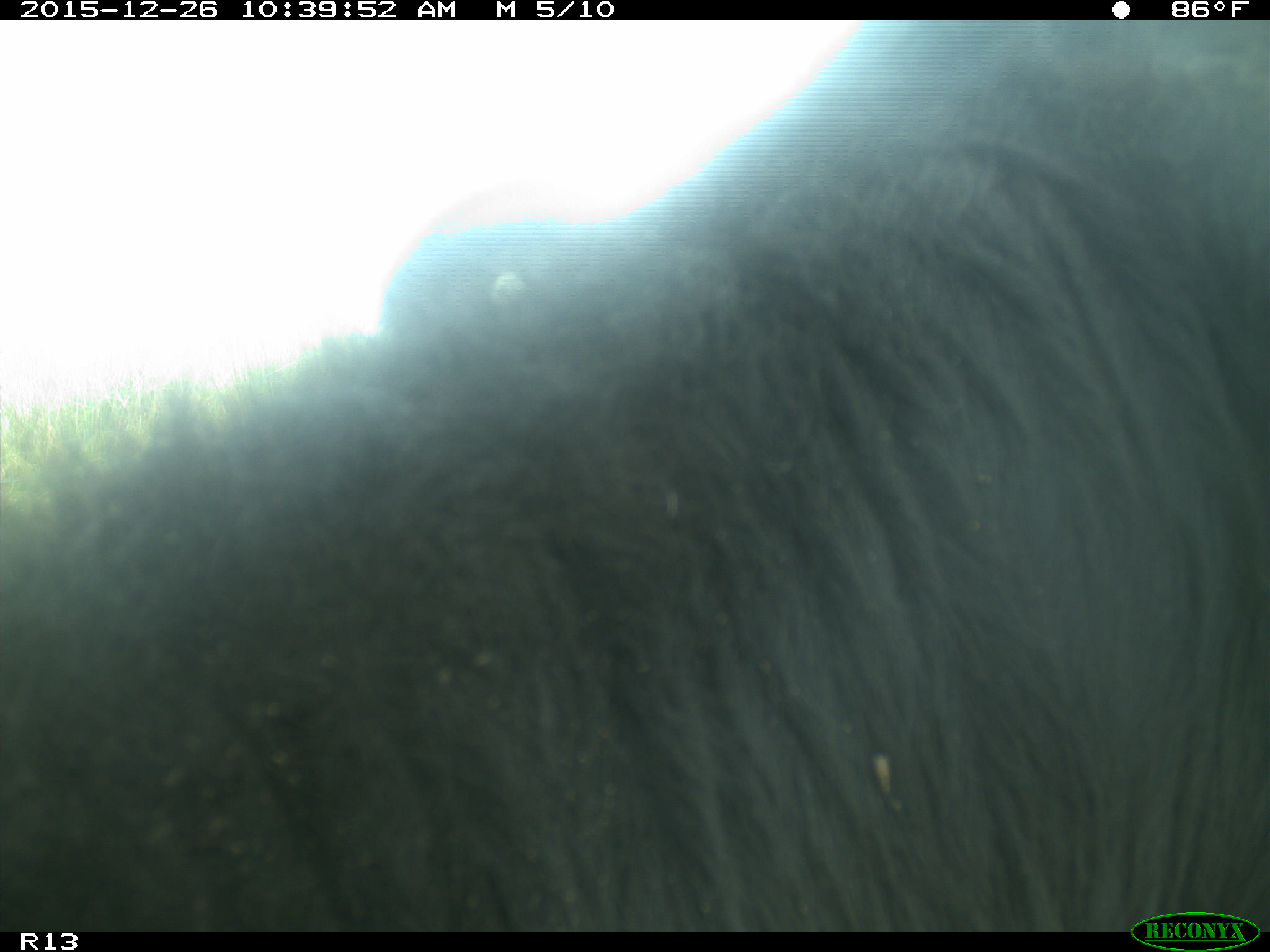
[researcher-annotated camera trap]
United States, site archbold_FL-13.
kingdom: Animalia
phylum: Chordata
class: Mammalia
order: Artiodactyla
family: Bovidae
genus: Bos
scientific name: Bos taurus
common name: domestic cow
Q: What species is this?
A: Bos taurus (domestic cow).